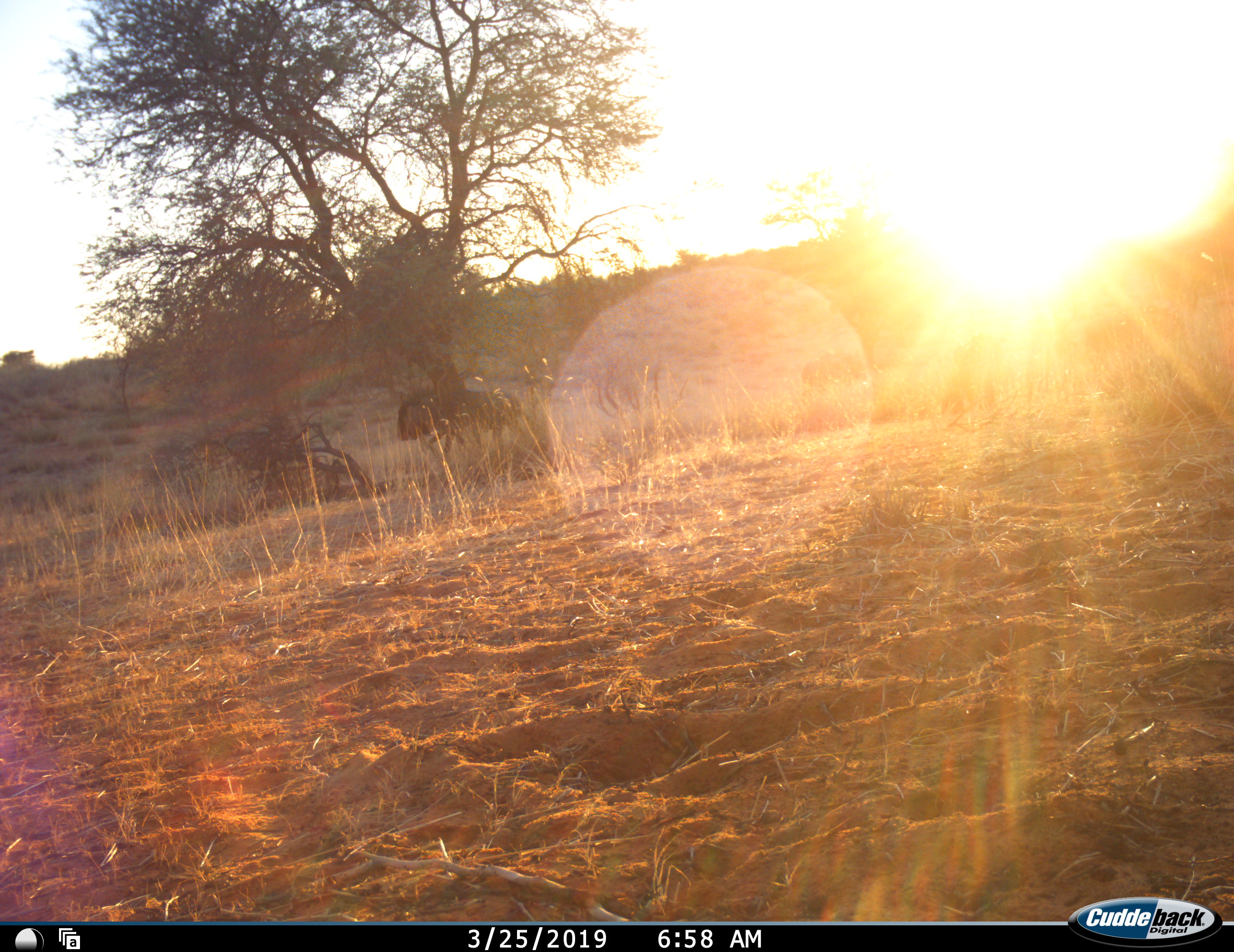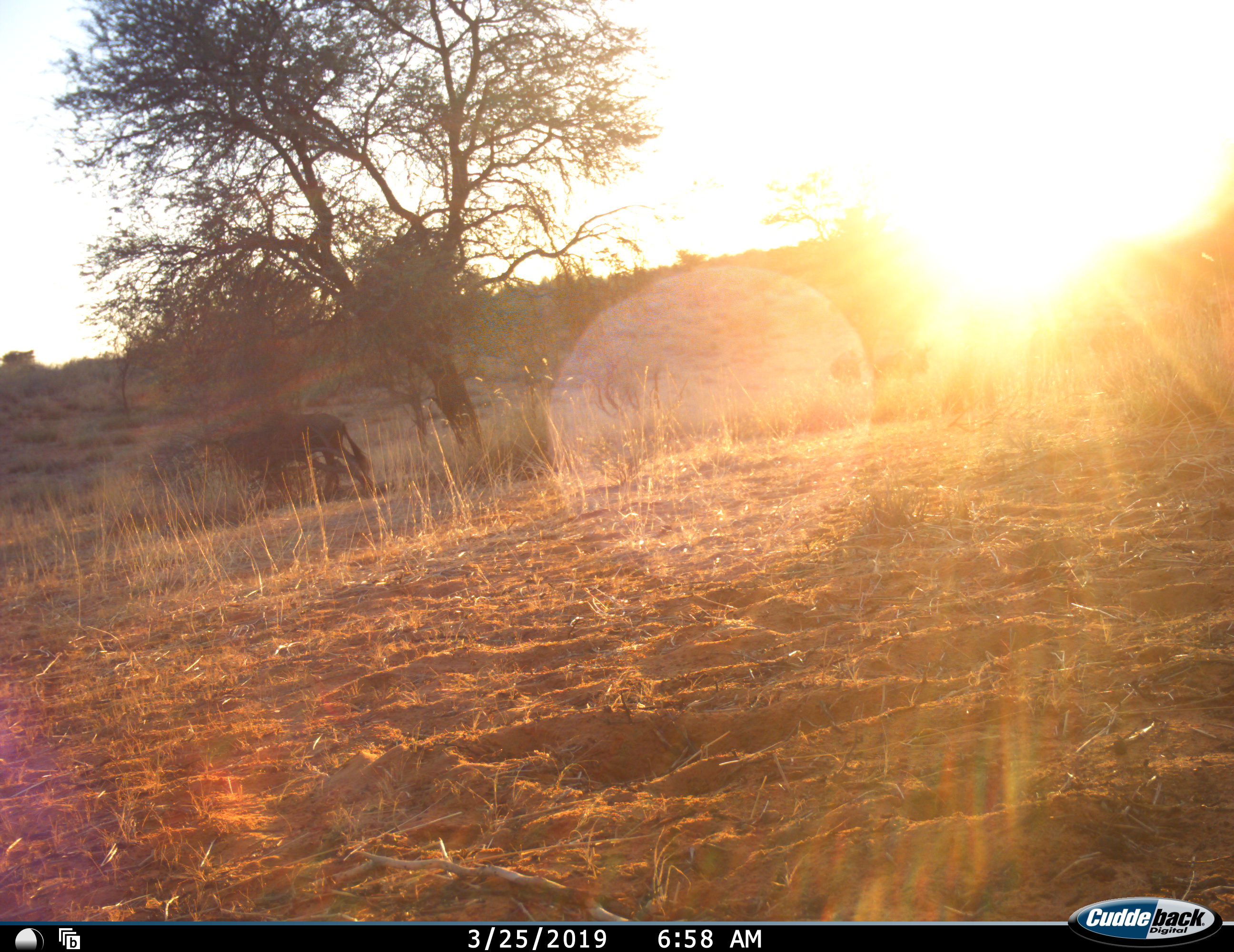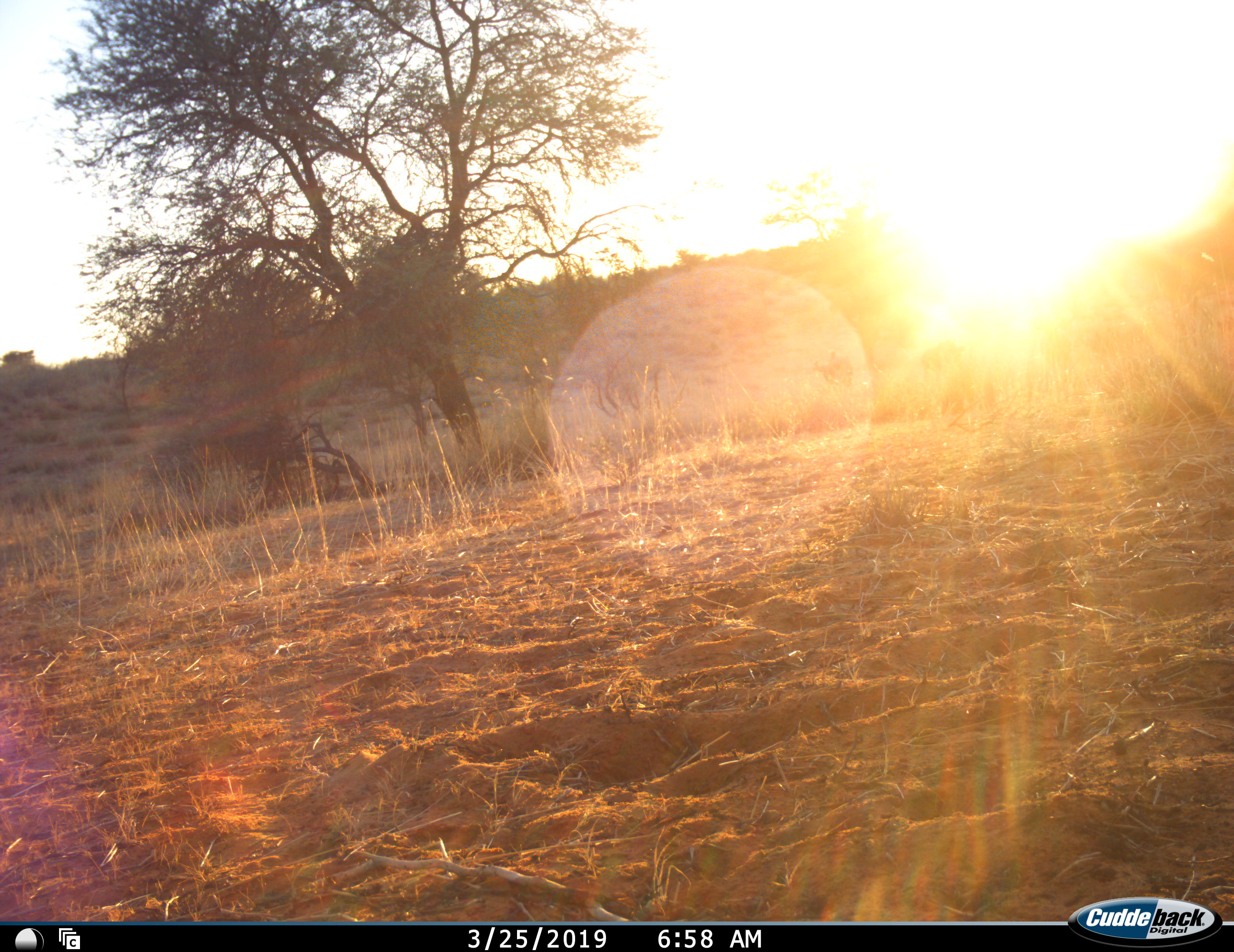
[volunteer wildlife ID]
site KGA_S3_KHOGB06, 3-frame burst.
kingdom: Animalia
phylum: Chordata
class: Mammalia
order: Artiodactyla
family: Bovidae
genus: Connochaetes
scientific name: Connochaetes taurinus taurinus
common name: blue wildebeest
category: wildebeestblue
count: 4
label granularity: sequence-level